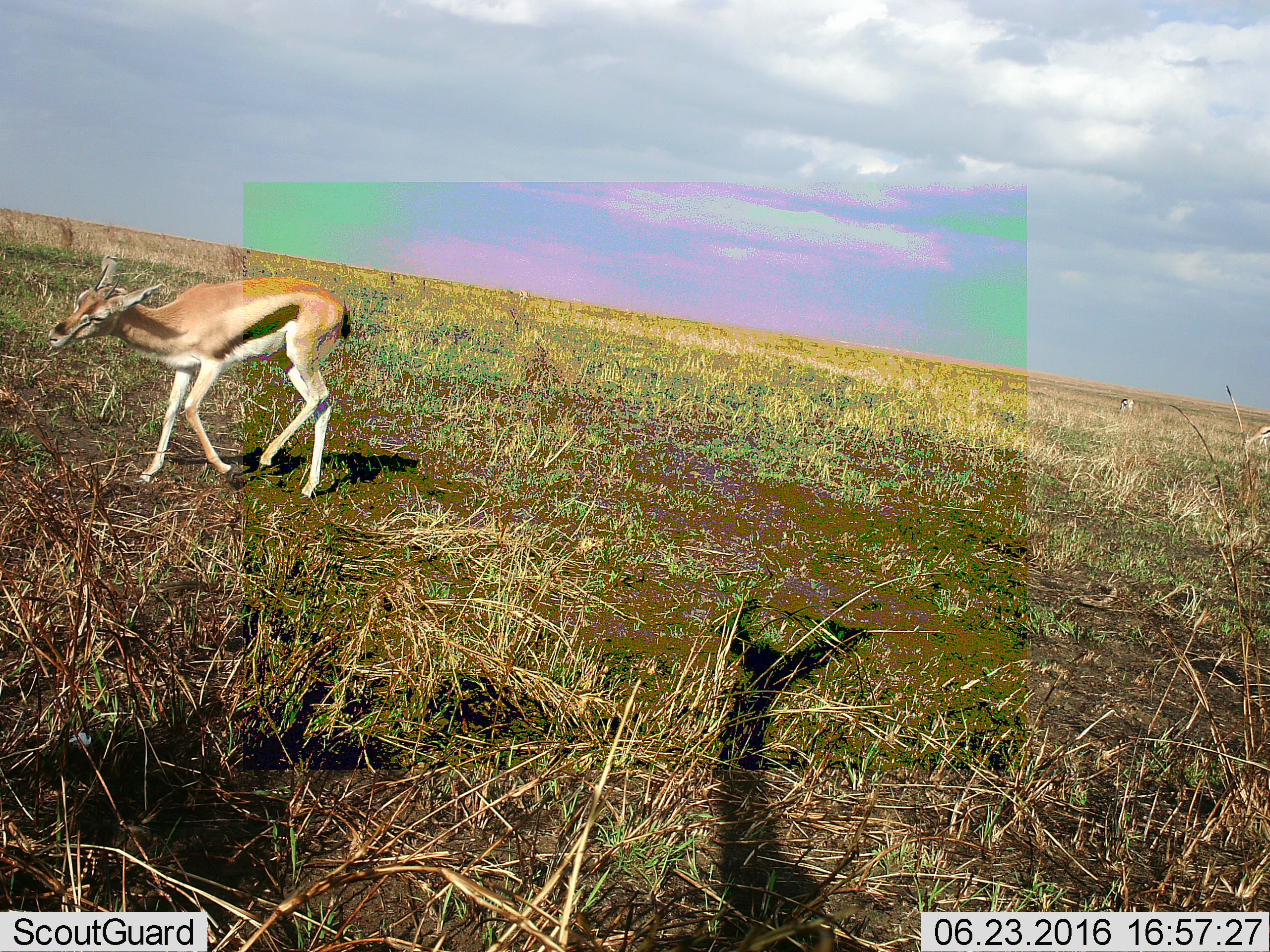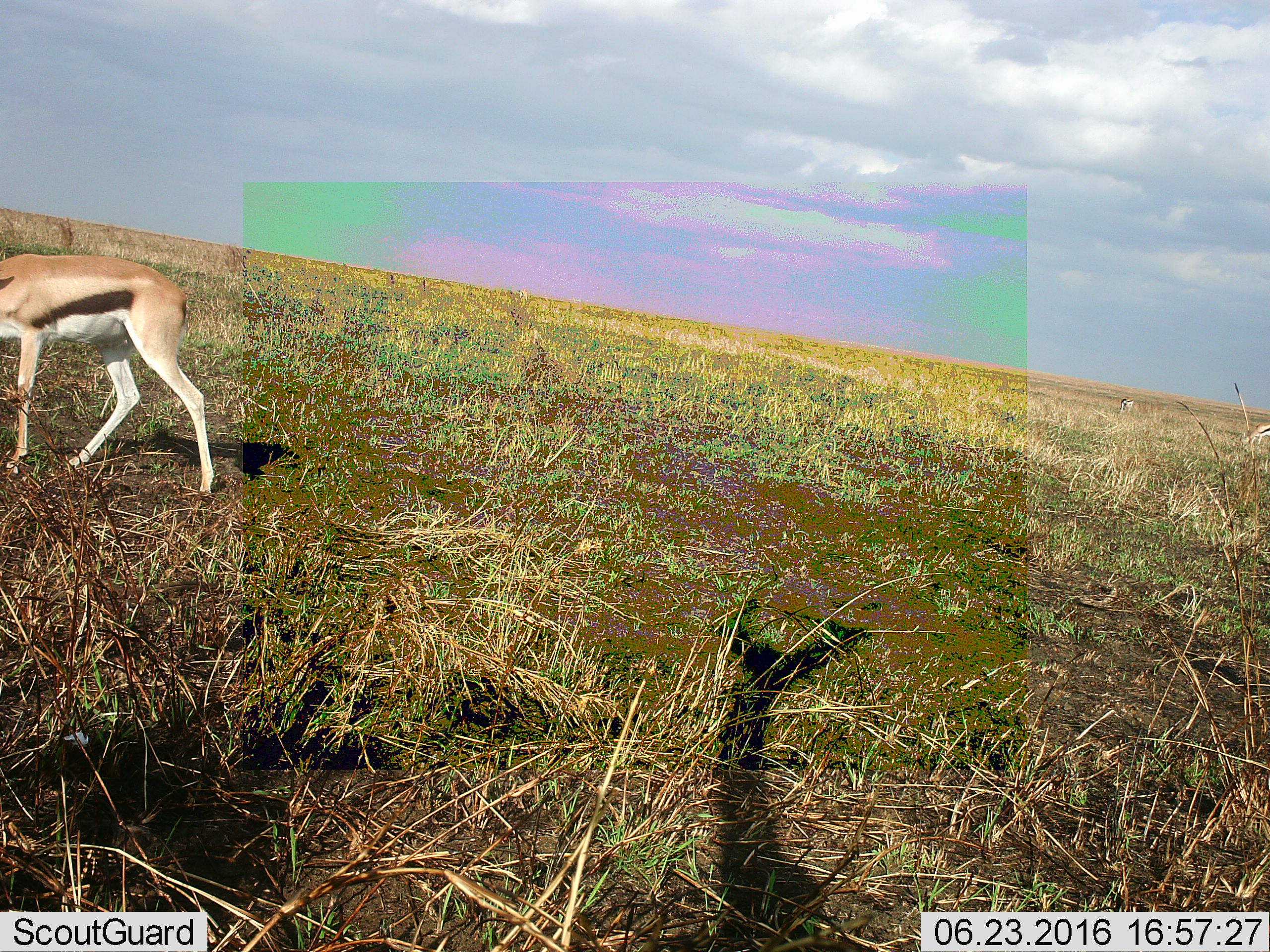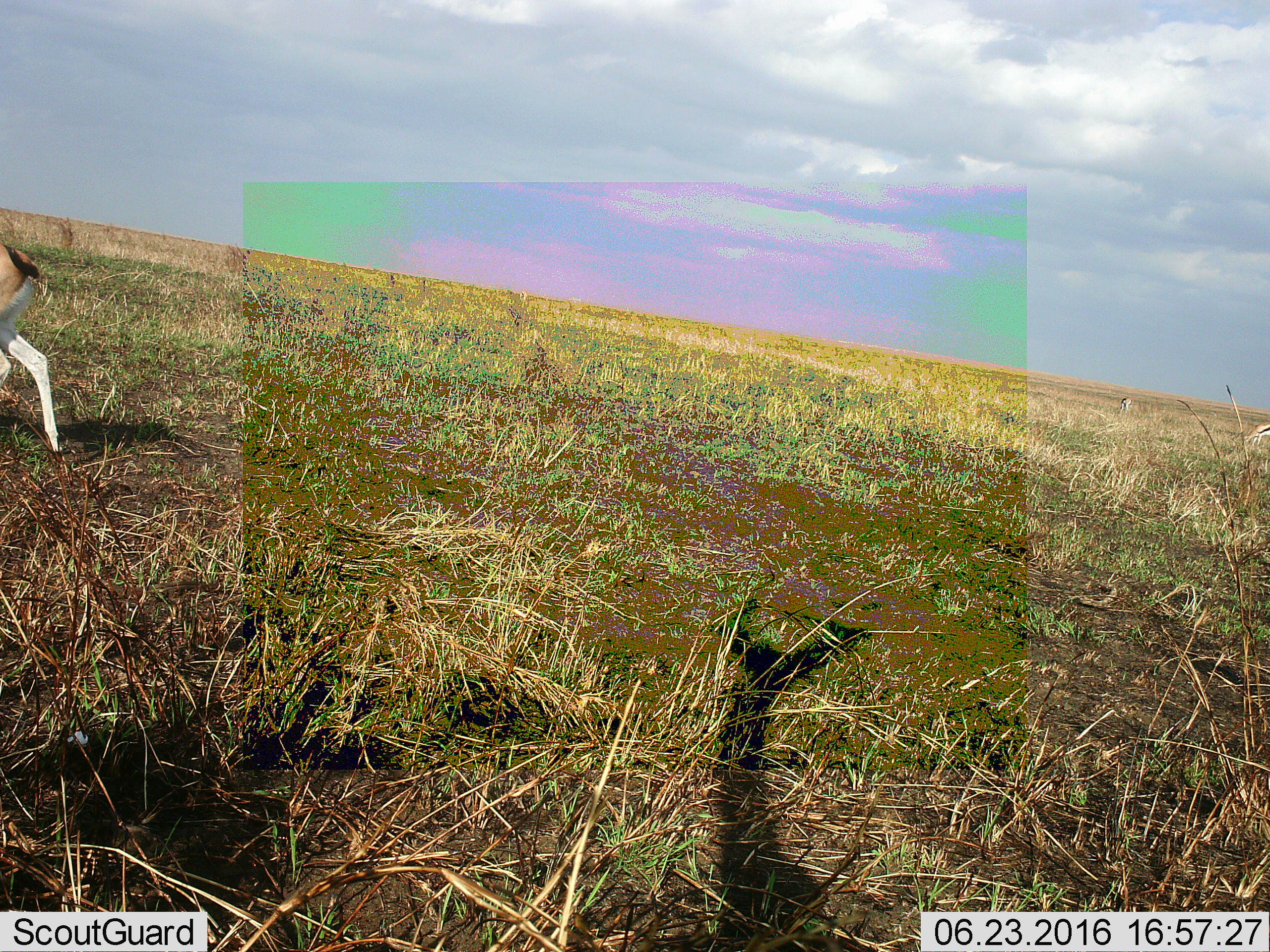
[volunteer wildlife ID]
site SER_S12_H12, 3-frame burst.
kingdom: Animalia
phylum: Chordata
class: Mammalia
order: Artiodactyla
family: Bovidae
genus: Eudorcas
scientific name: Eudorcas thomsonii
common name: thomson's gazelle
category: gazellethomsons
Gazellethomsons (thomson's gazelle) (Eudorcas thomsonii), count 1. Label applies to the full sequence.